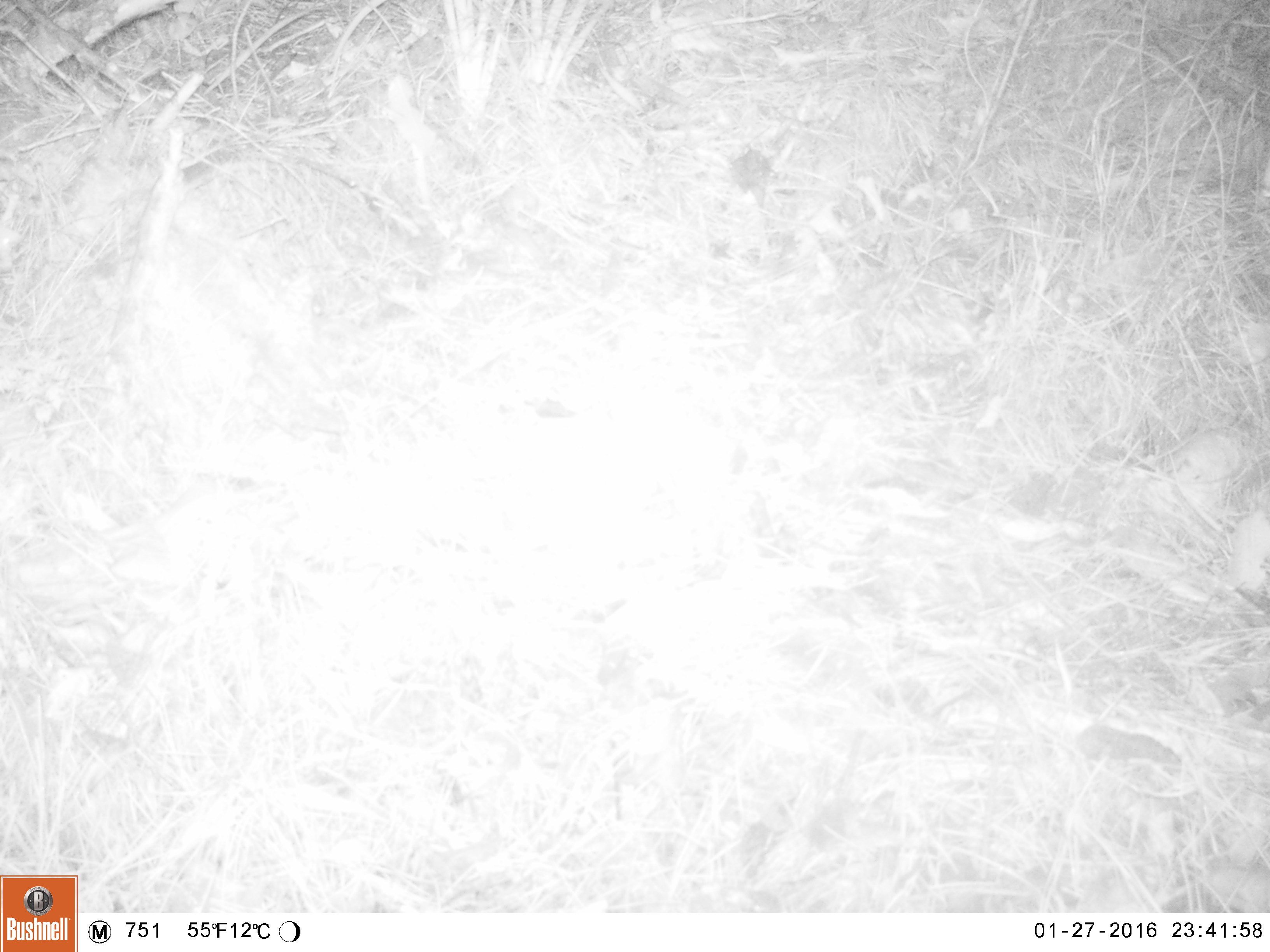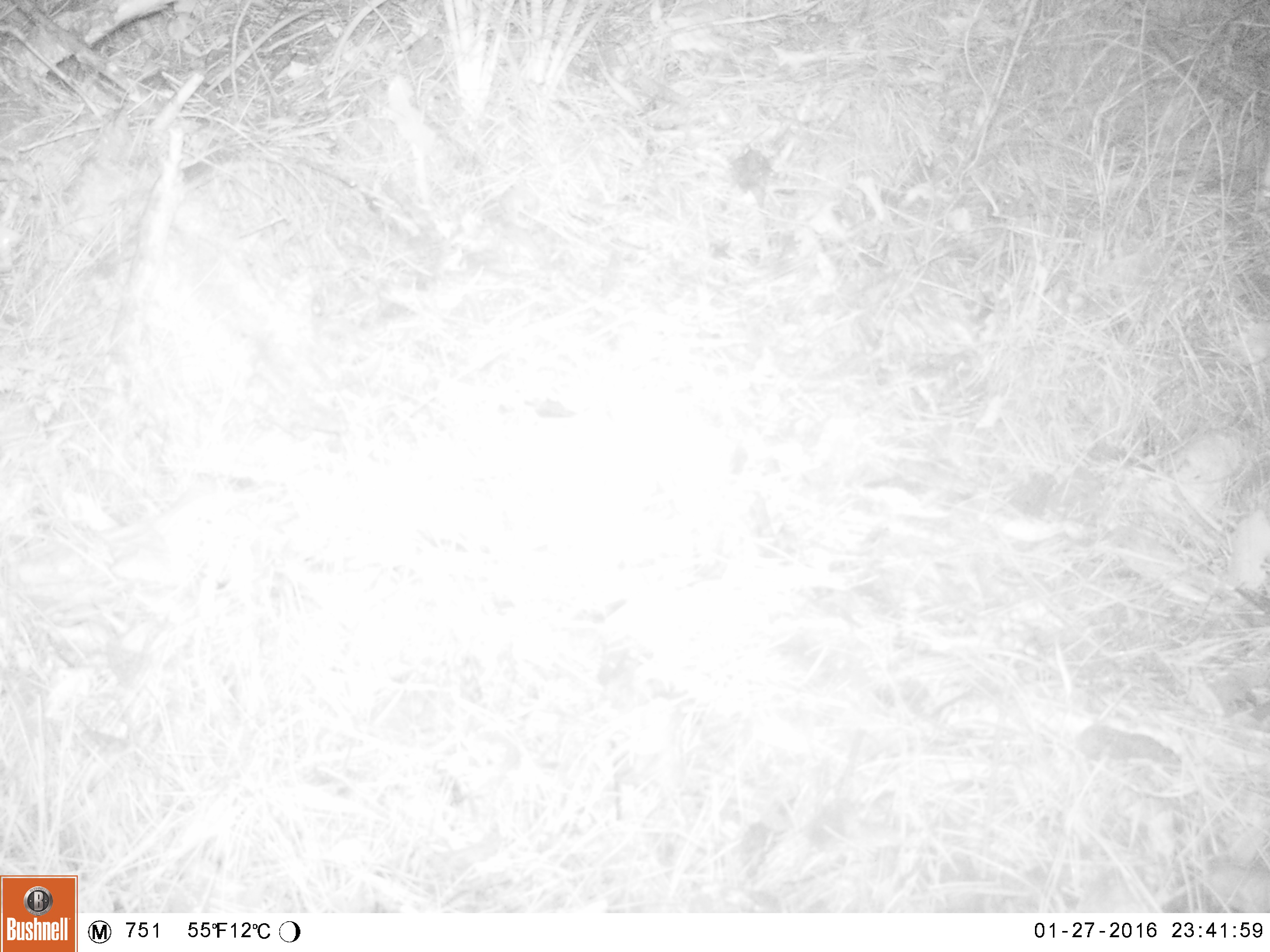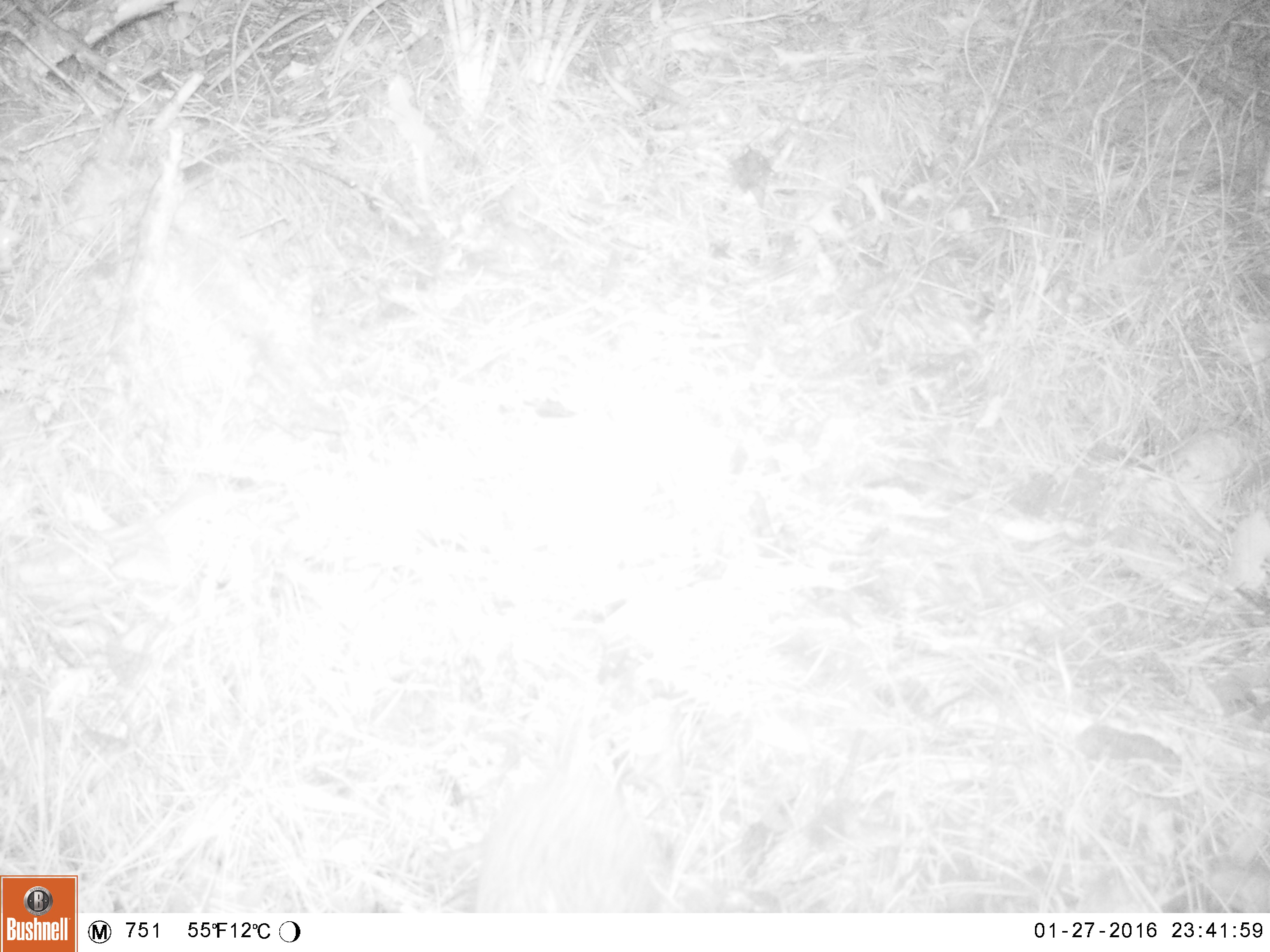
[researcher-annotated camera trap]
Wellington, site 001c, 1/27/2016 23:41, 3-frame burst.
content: unidentified animal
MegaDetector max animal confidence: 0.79